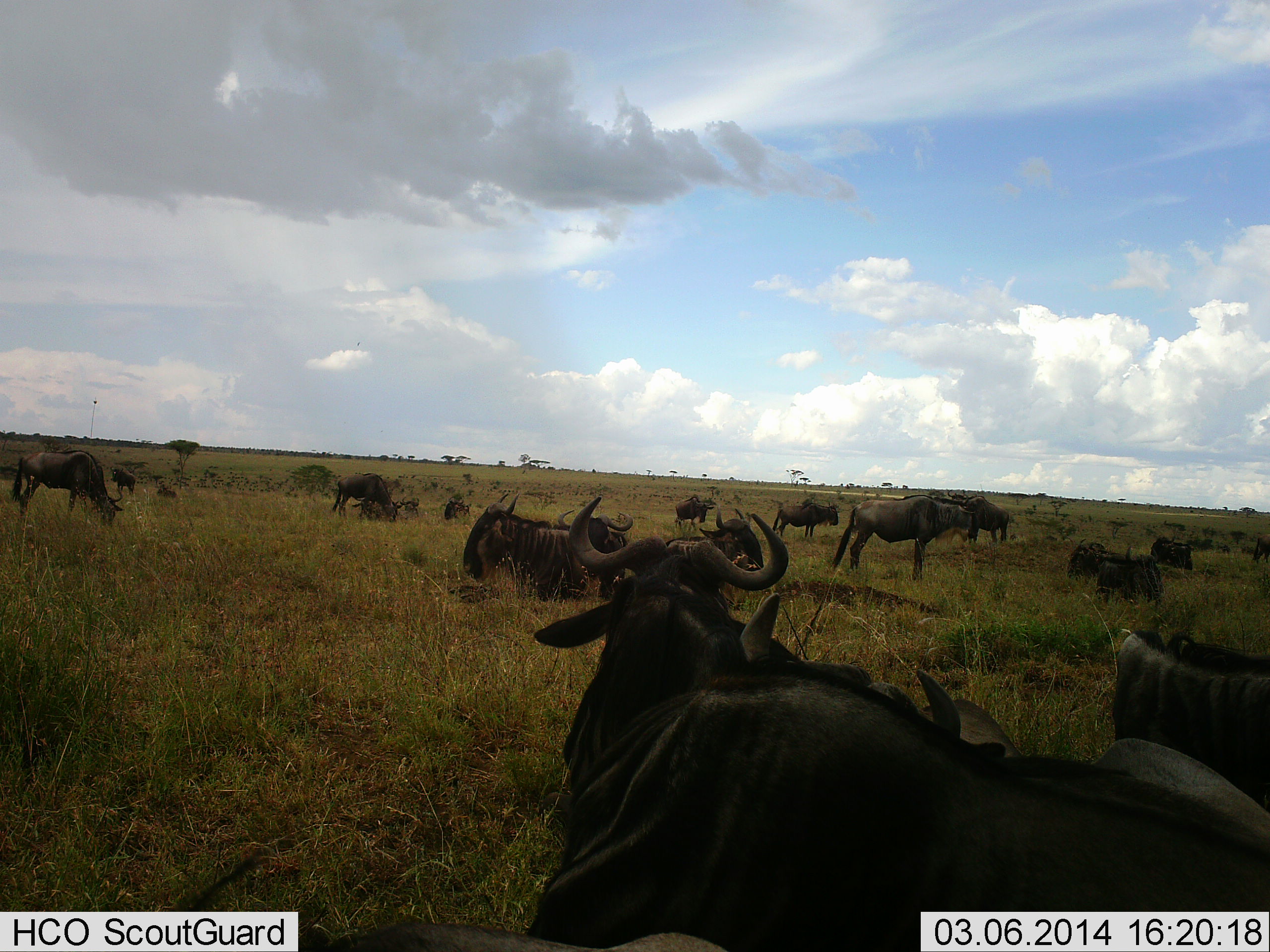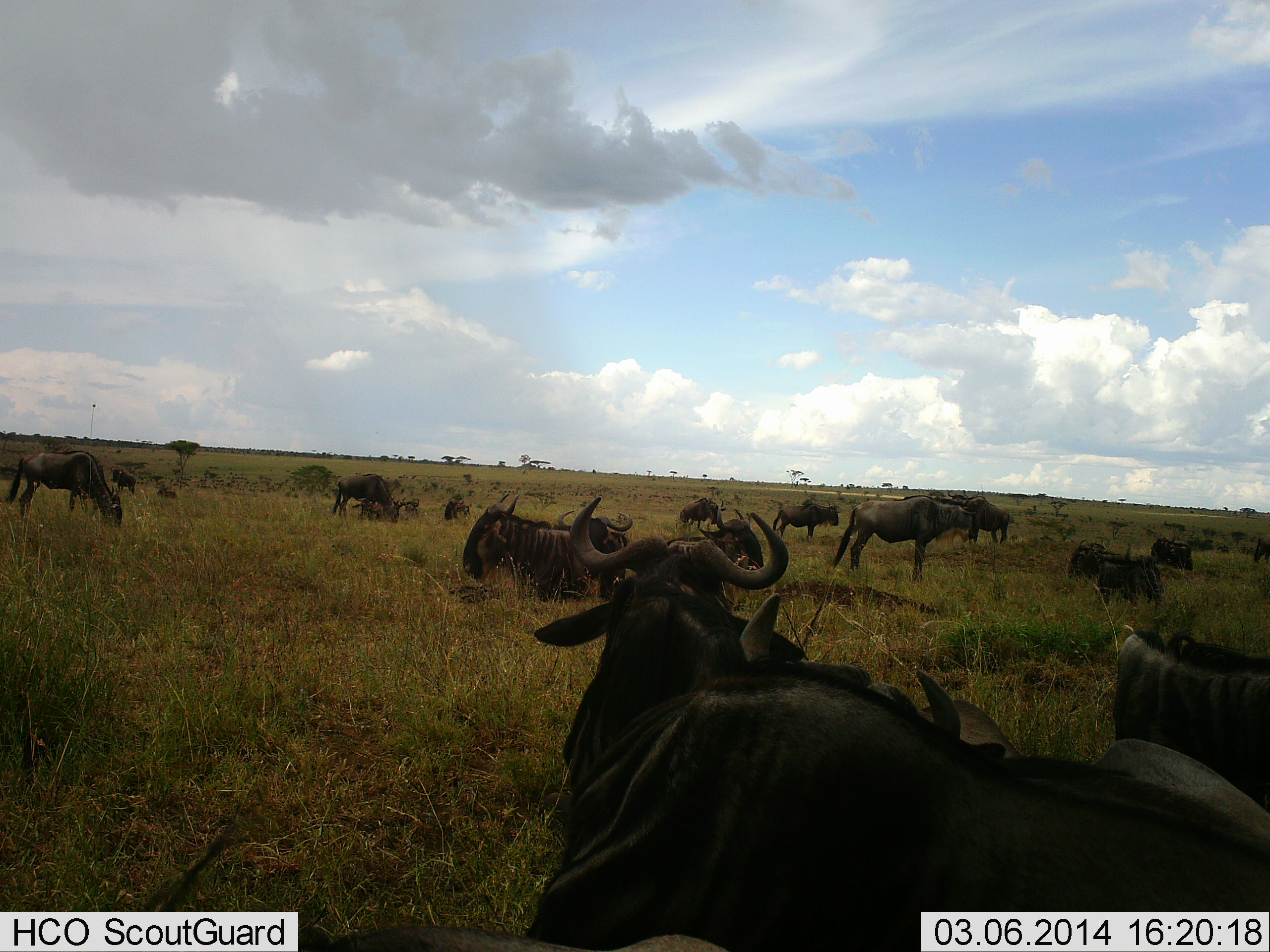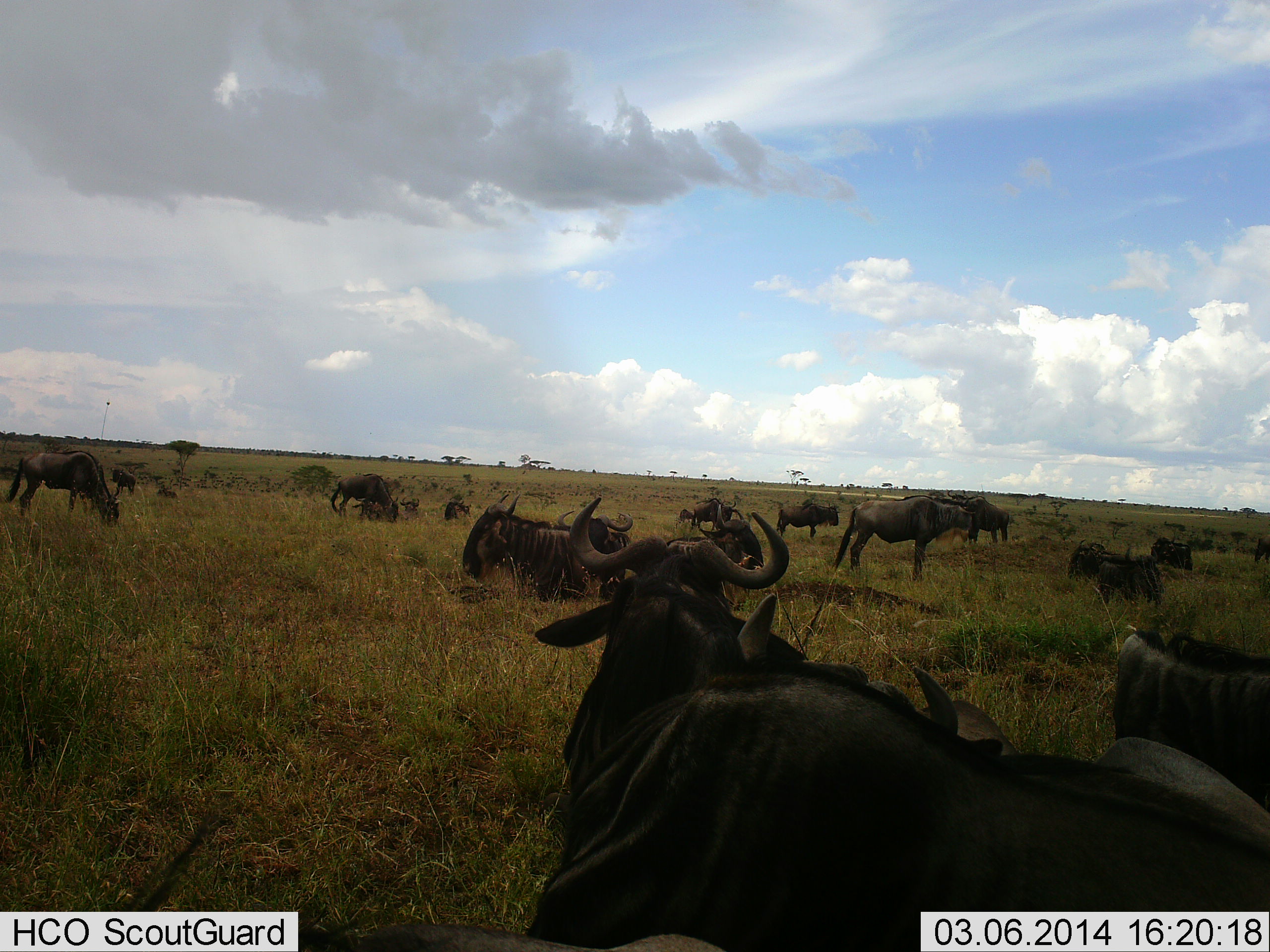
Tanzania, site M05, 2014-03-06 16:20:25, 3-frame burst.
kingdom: Animalia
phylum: Chordata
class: Mammalia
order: Artiodactyla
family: Bovidae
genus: Connochaetes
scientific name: Connochaetes taurinus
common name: blue wildebeest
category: wildebeest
Wildebeest (blue wildebeest) (Connochaetes taurinus), count 11-50. Behavior (volunteer vote fractions): standing 60%, resting 90%, moving 20%, interacting 0%. Young present (vote fraction): 0%. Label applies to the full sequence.